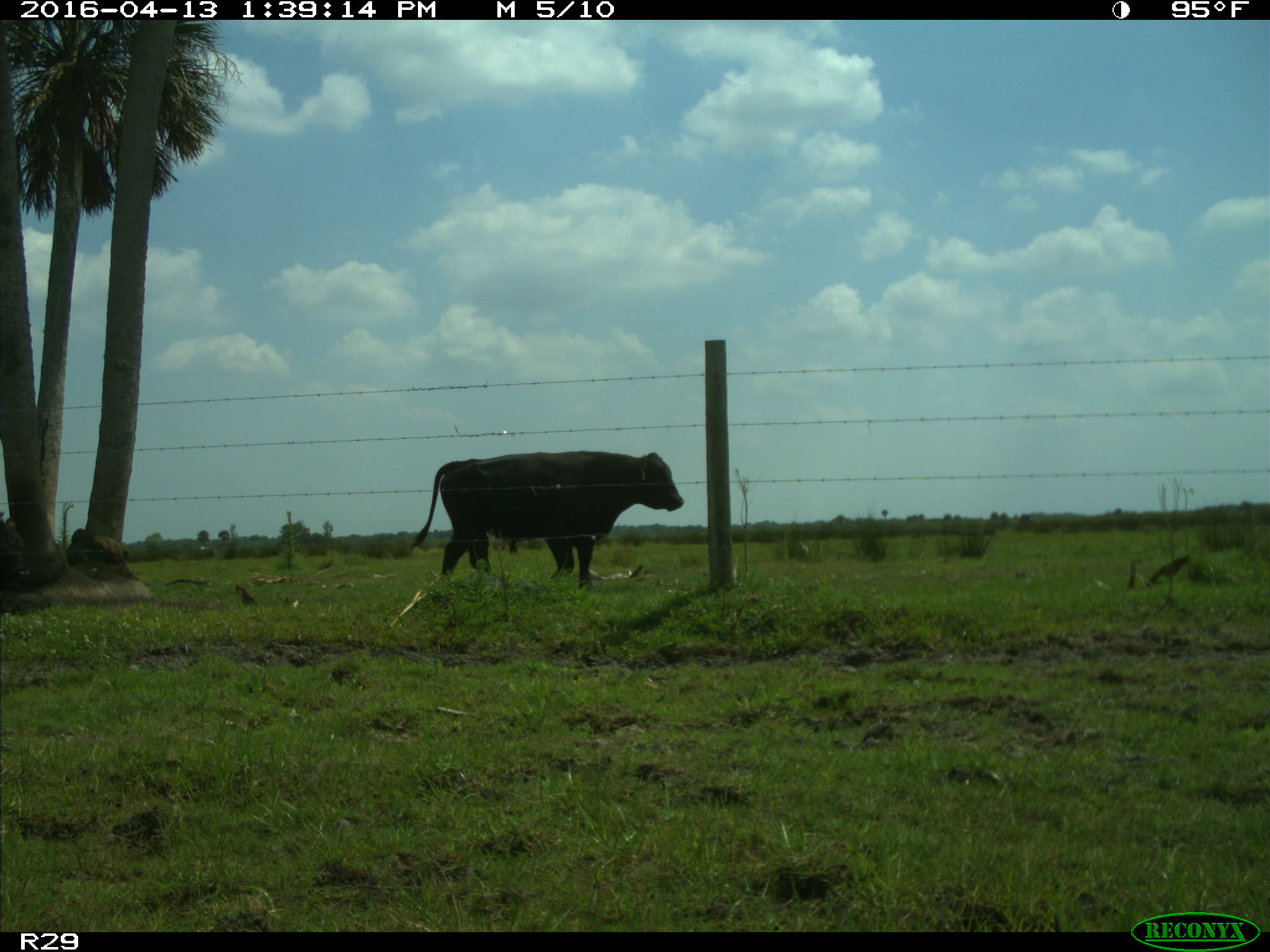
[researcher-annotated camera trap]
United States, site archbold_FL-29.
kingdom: Animalia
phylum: Chordata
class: Mammalia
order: Artiodactyla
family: Bovidae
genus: Bos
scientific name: Bos taurus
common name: domestic cow